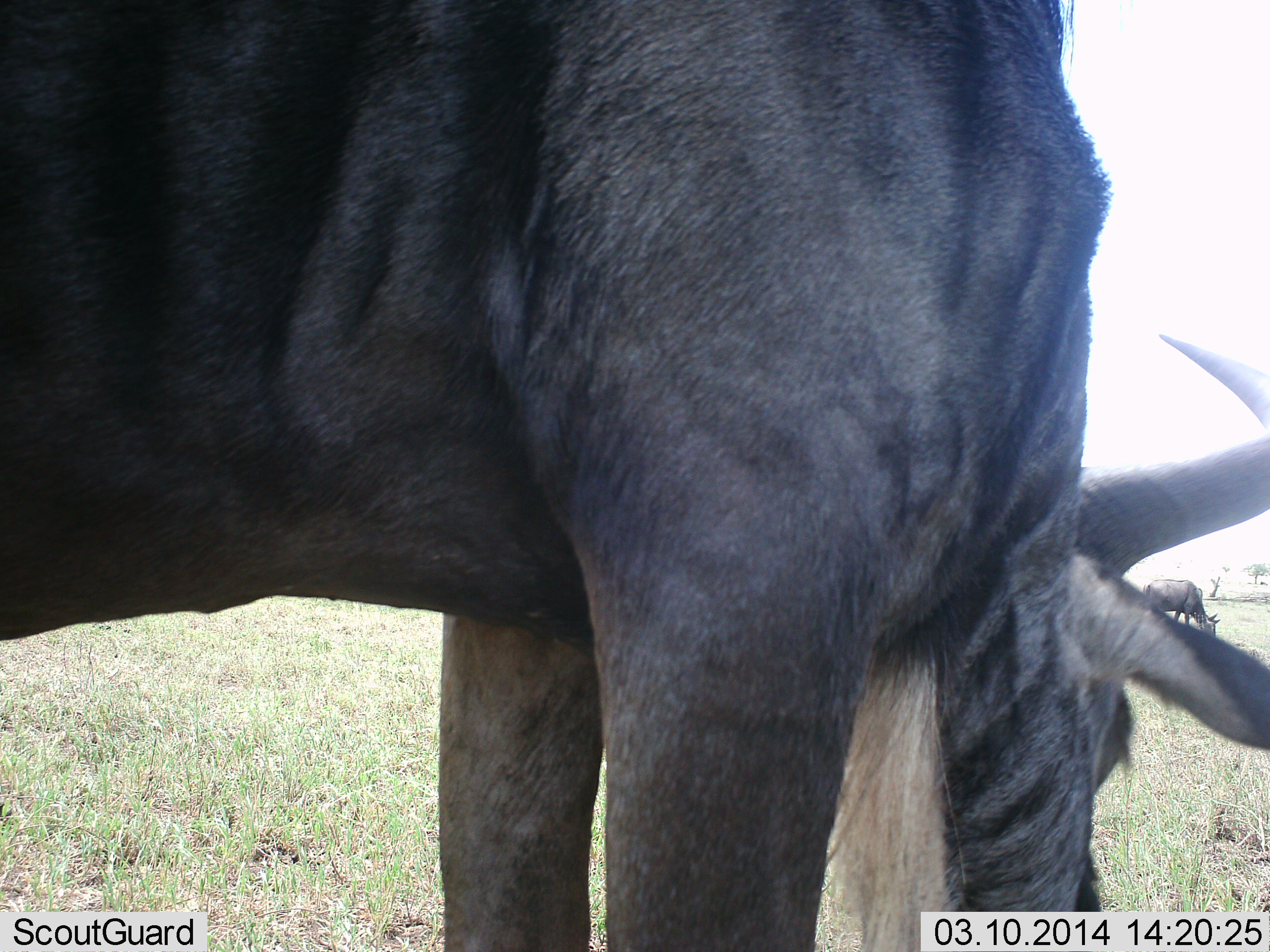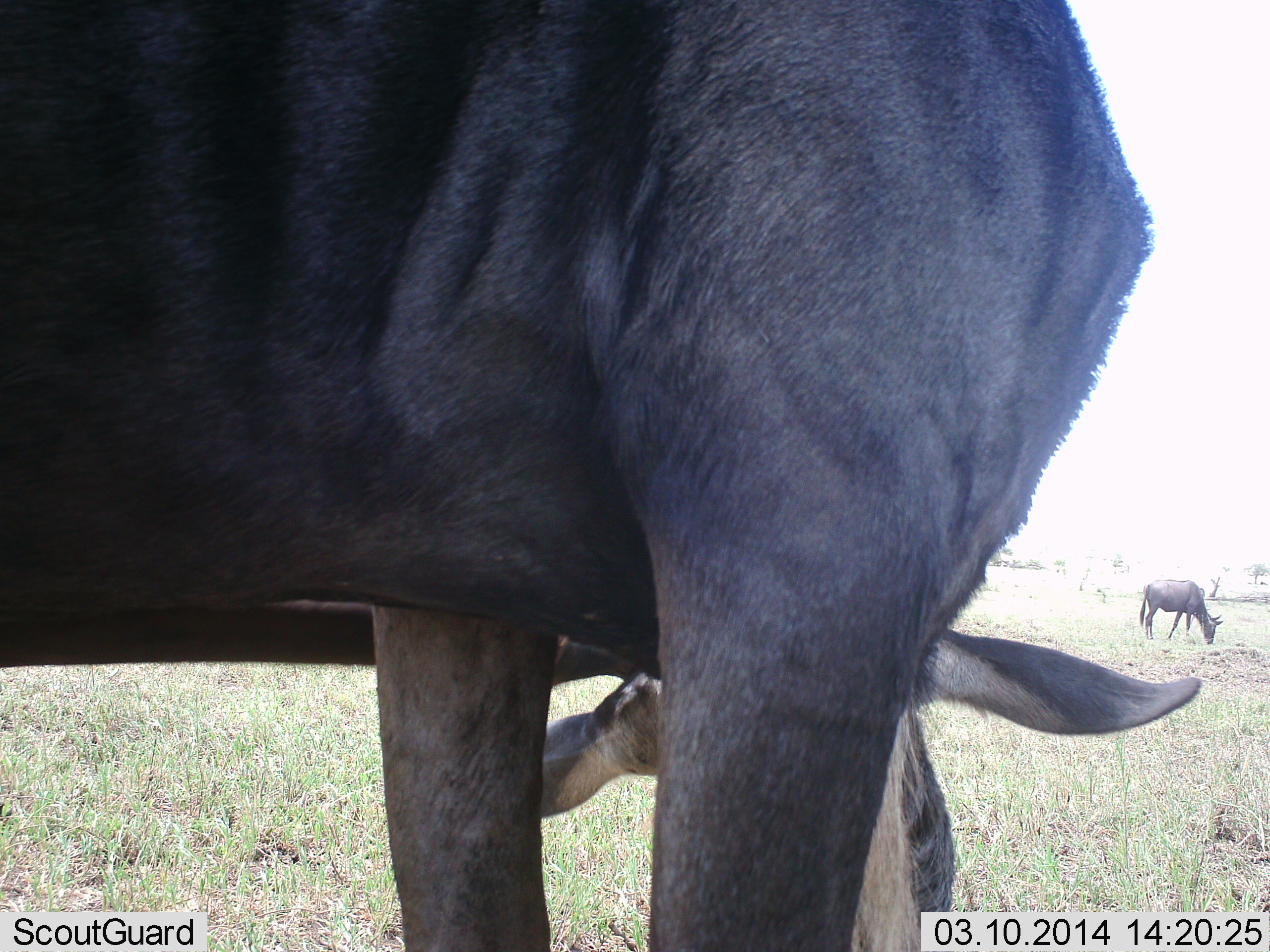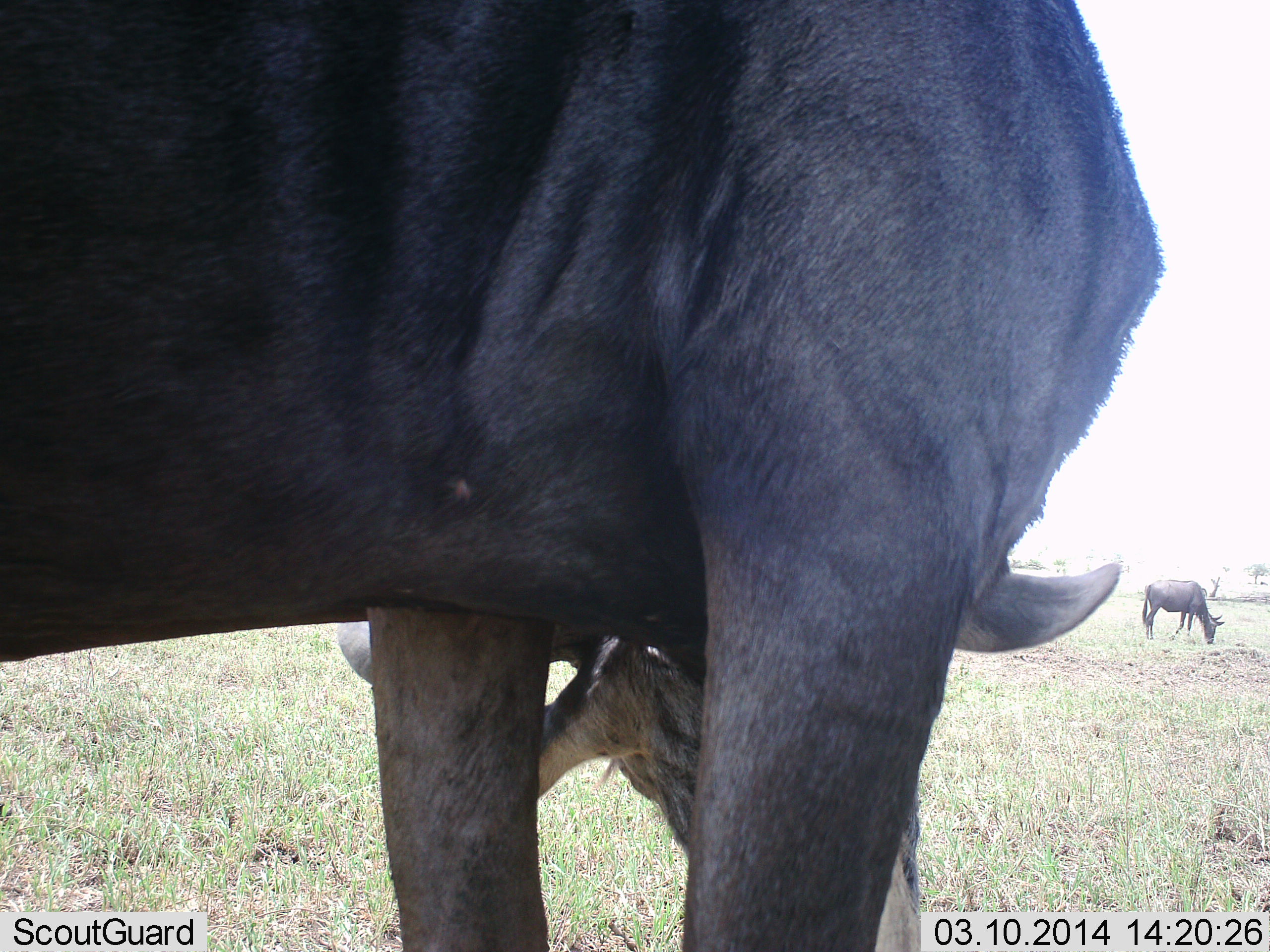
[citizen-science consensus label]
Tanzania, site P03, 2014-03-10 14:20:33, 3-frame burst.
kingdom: Animalia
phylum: Chordata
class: Mammalia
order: Artiodactyla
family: Bovidae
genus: Connochaetes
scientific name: Connochaetes taurinus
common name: blue wildebeest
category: wildebeest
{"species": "wildebeest (blue wildebeest) (Connochaetes taurinus)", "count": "2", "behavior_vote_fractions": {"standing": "20%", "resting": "0%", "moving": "0%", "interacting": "0%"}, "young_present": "0%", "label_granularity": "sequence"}